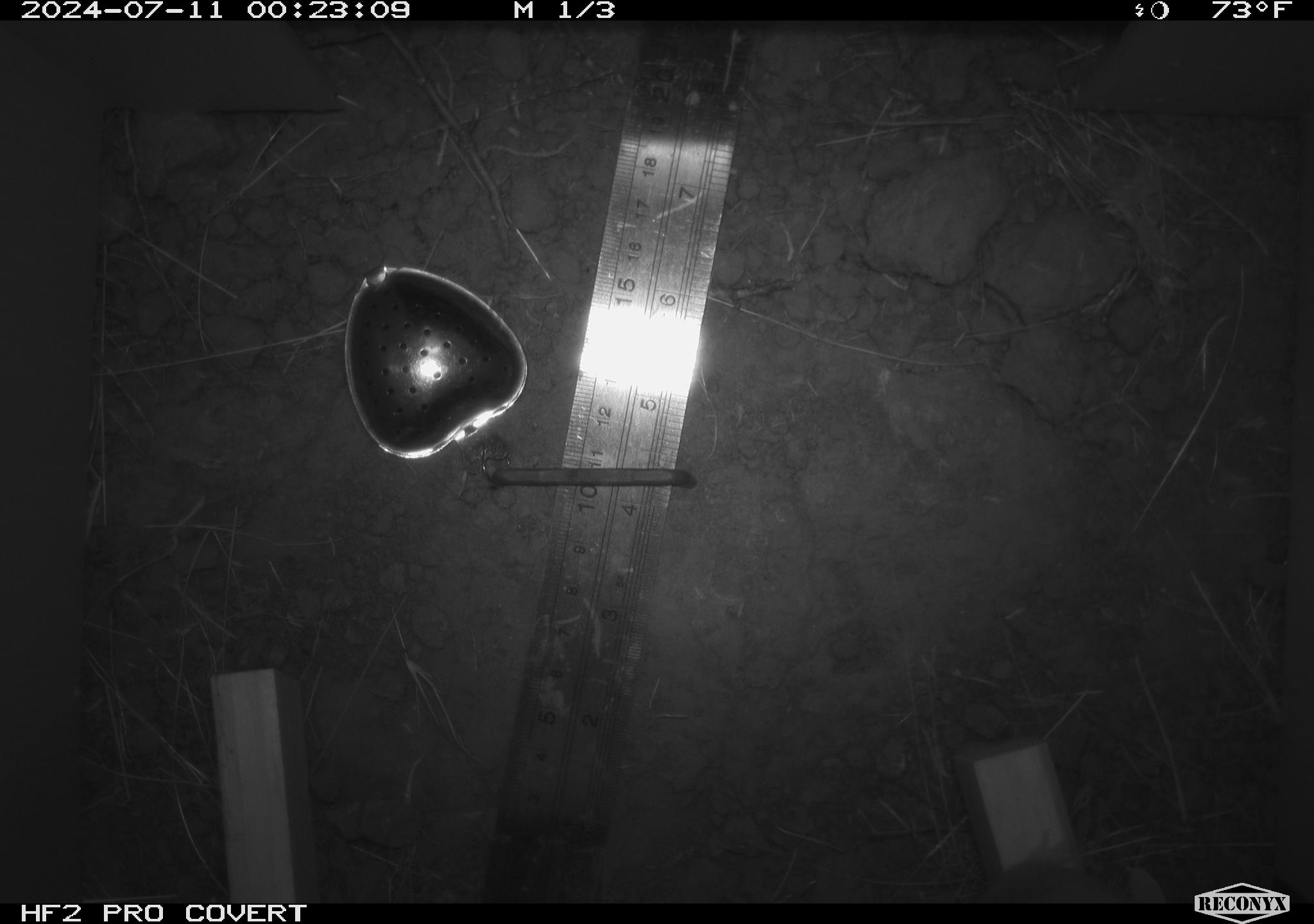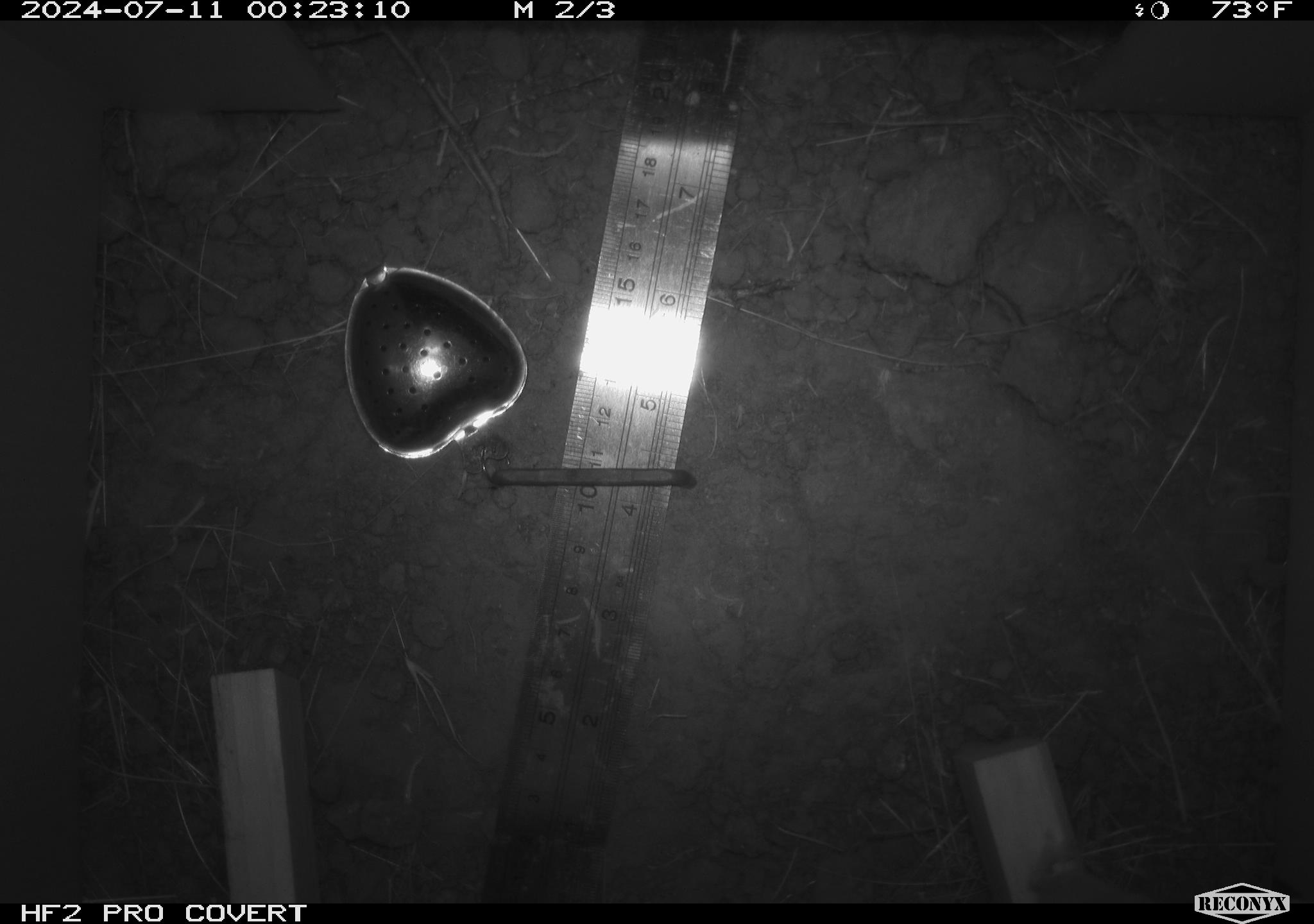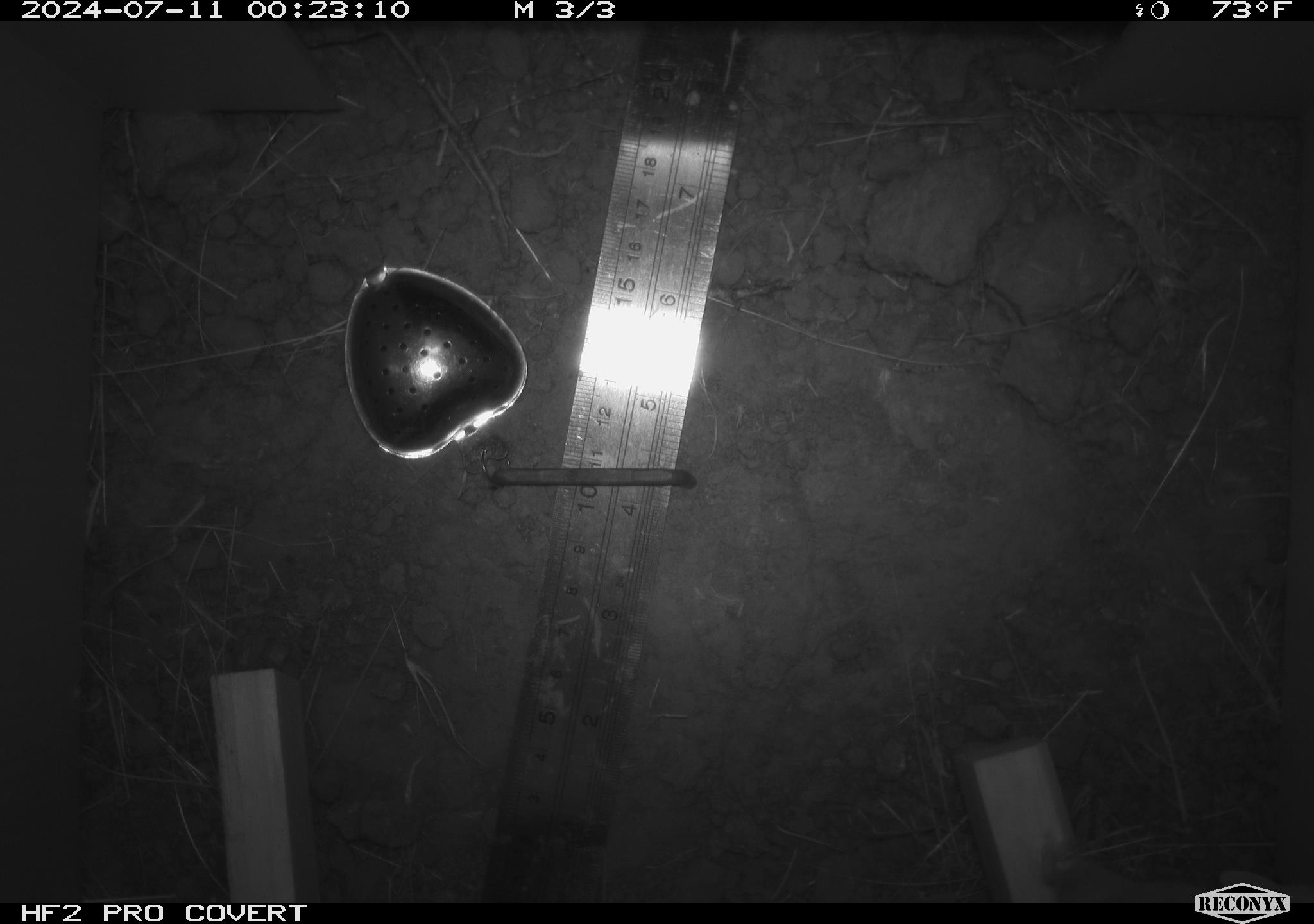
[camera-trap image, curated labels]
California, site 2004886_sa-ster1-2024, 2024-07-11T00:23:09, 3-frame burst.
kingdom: Animalia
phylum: Chordata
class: Mammalia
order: Rodentia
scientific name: Rodentia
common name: mouse species